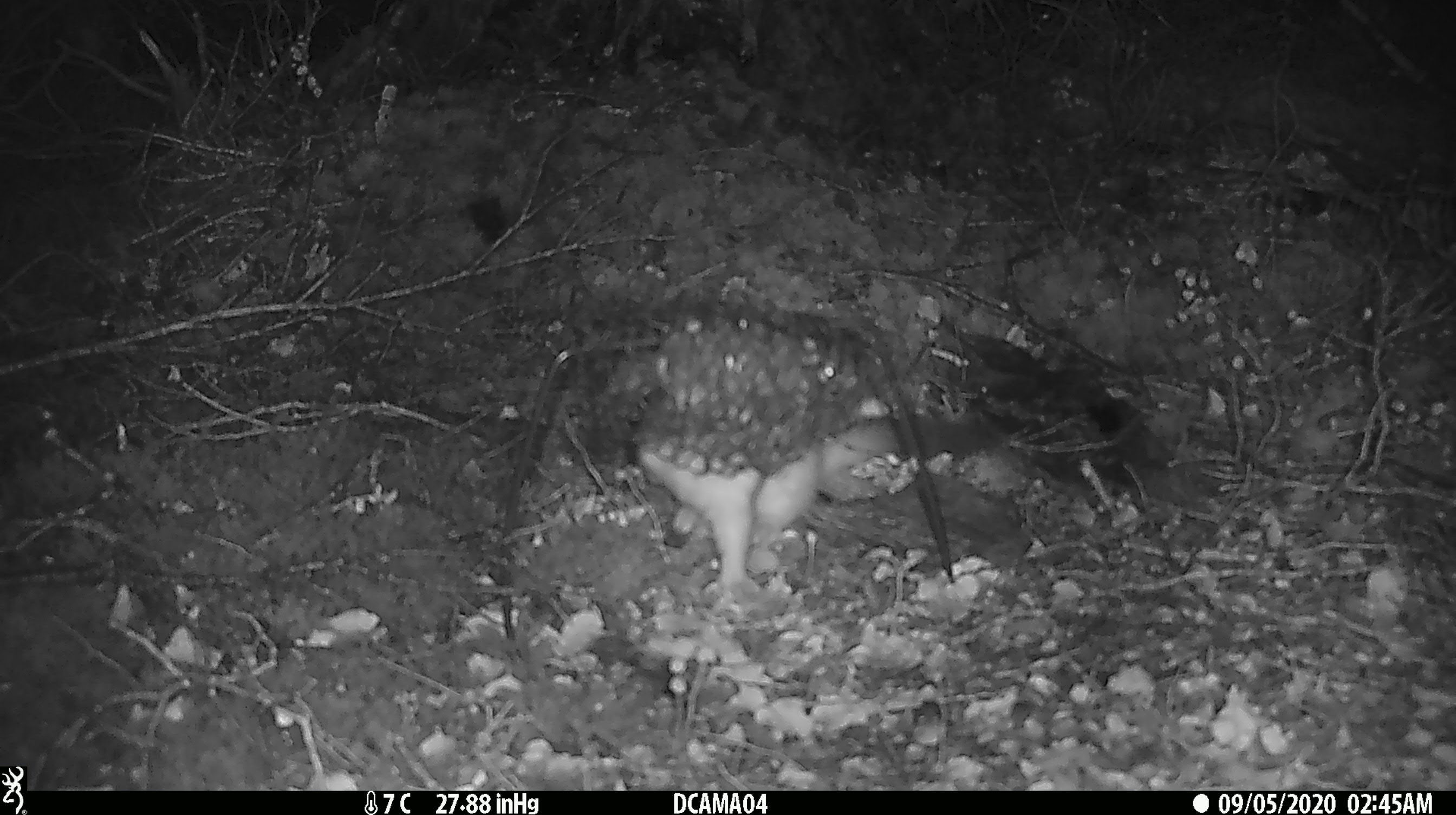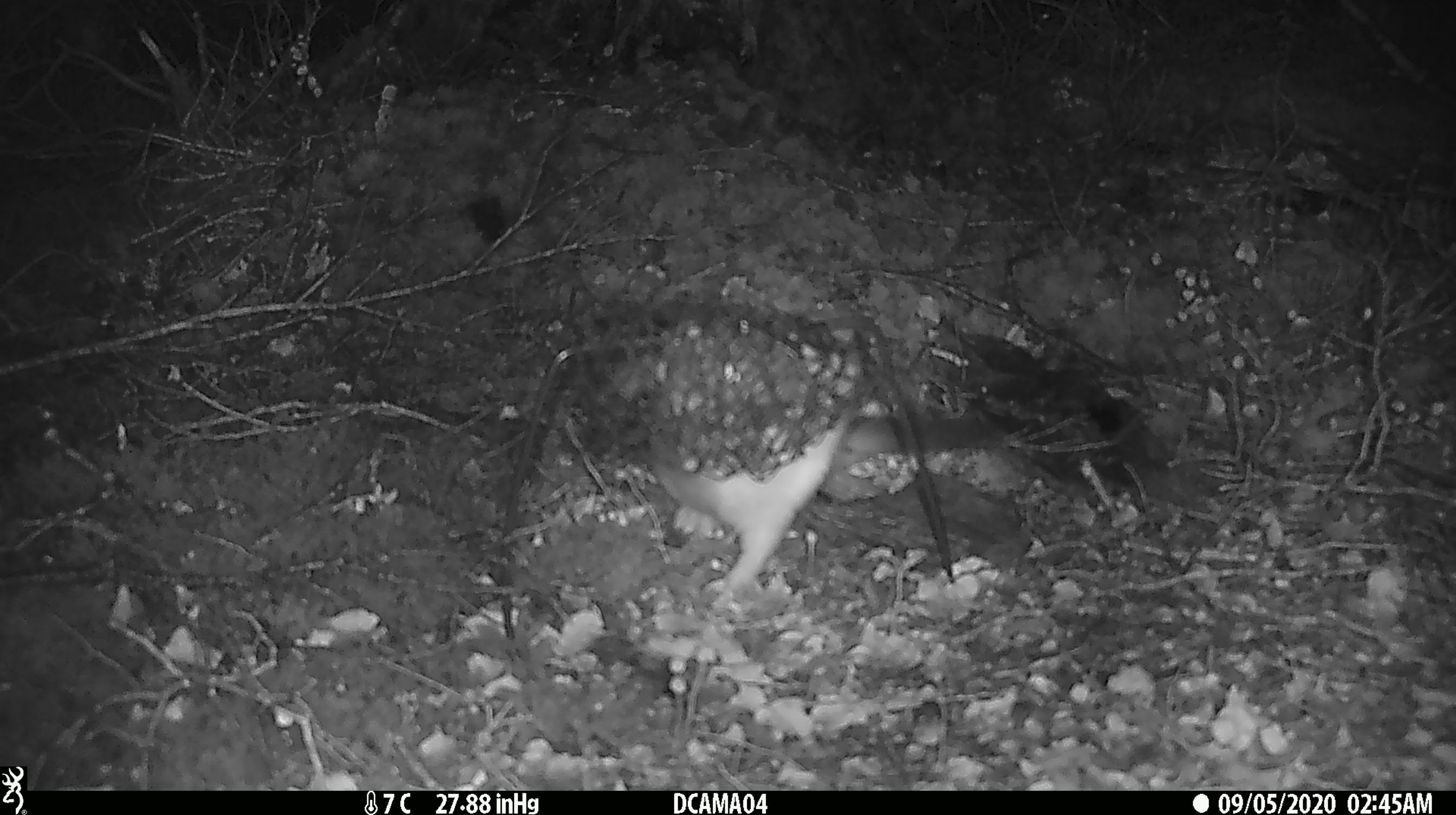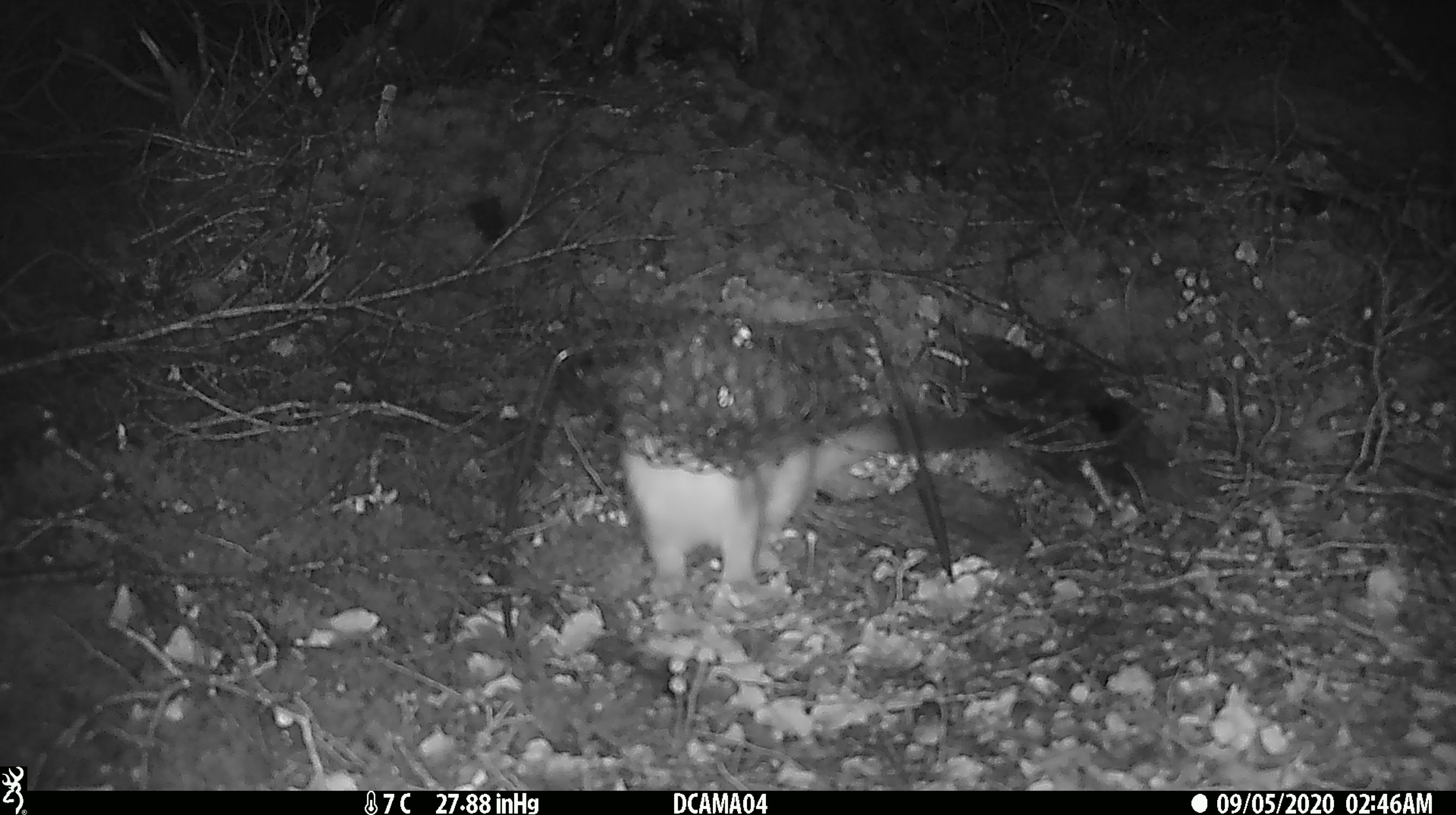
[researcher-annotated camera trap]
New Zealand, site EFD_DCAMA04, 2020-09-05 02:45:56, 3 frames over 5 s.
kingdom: Animalia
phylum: Chordata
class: Mammalia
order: Carnivora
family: Mustelidae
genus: Mustela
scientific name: Mustela erminea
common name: stoat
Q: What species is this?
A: Stoat (Mustela erminea).